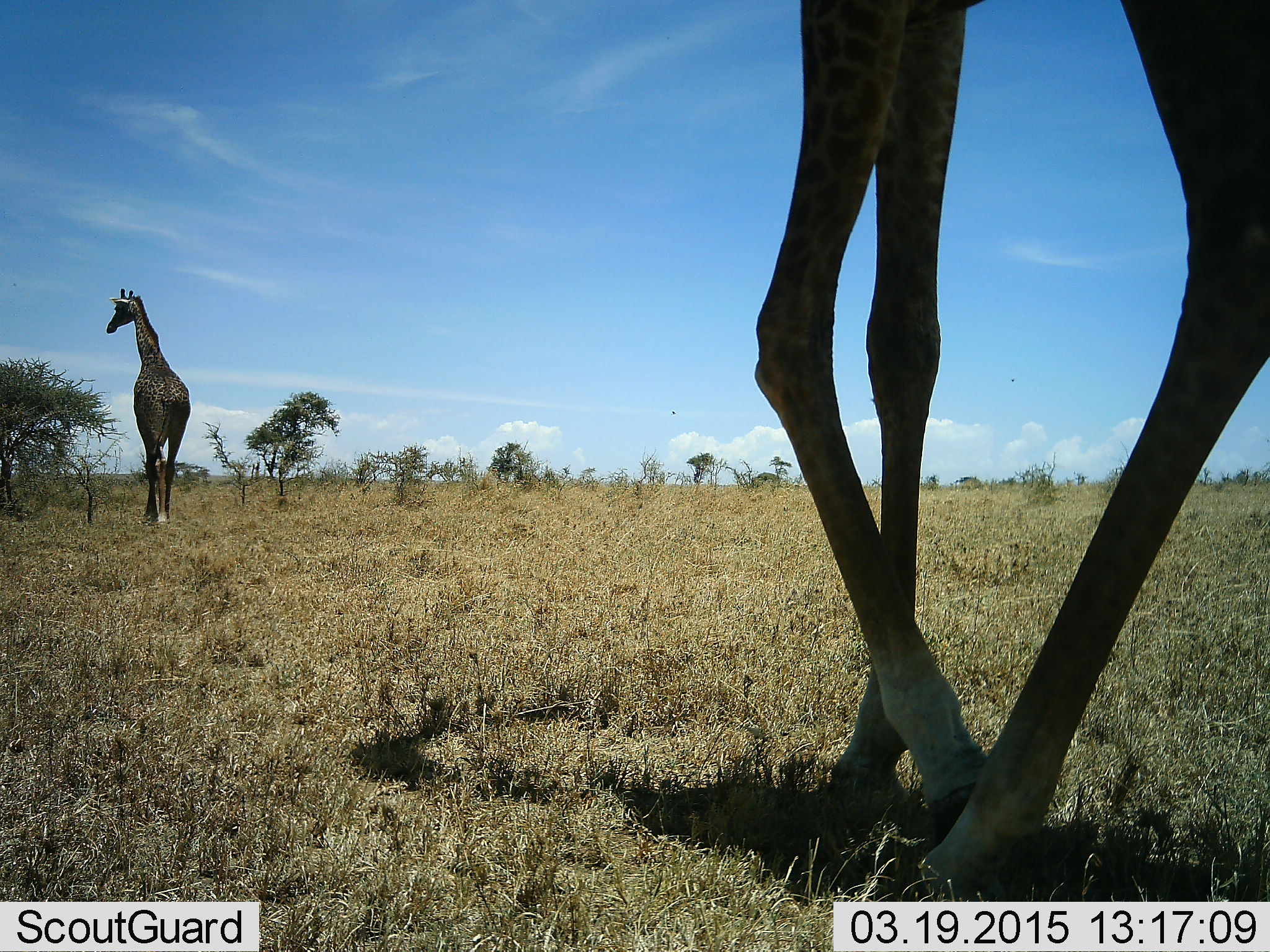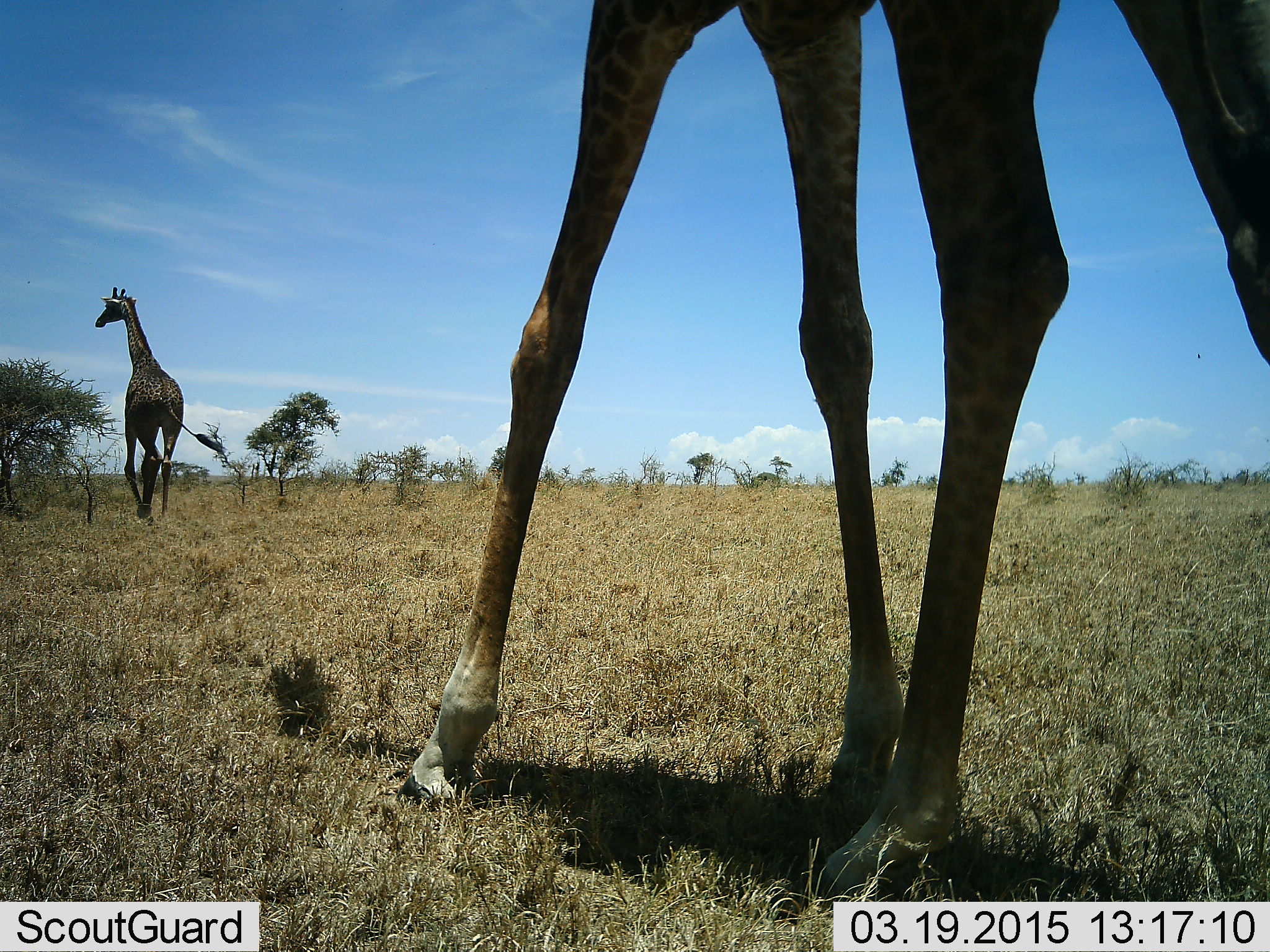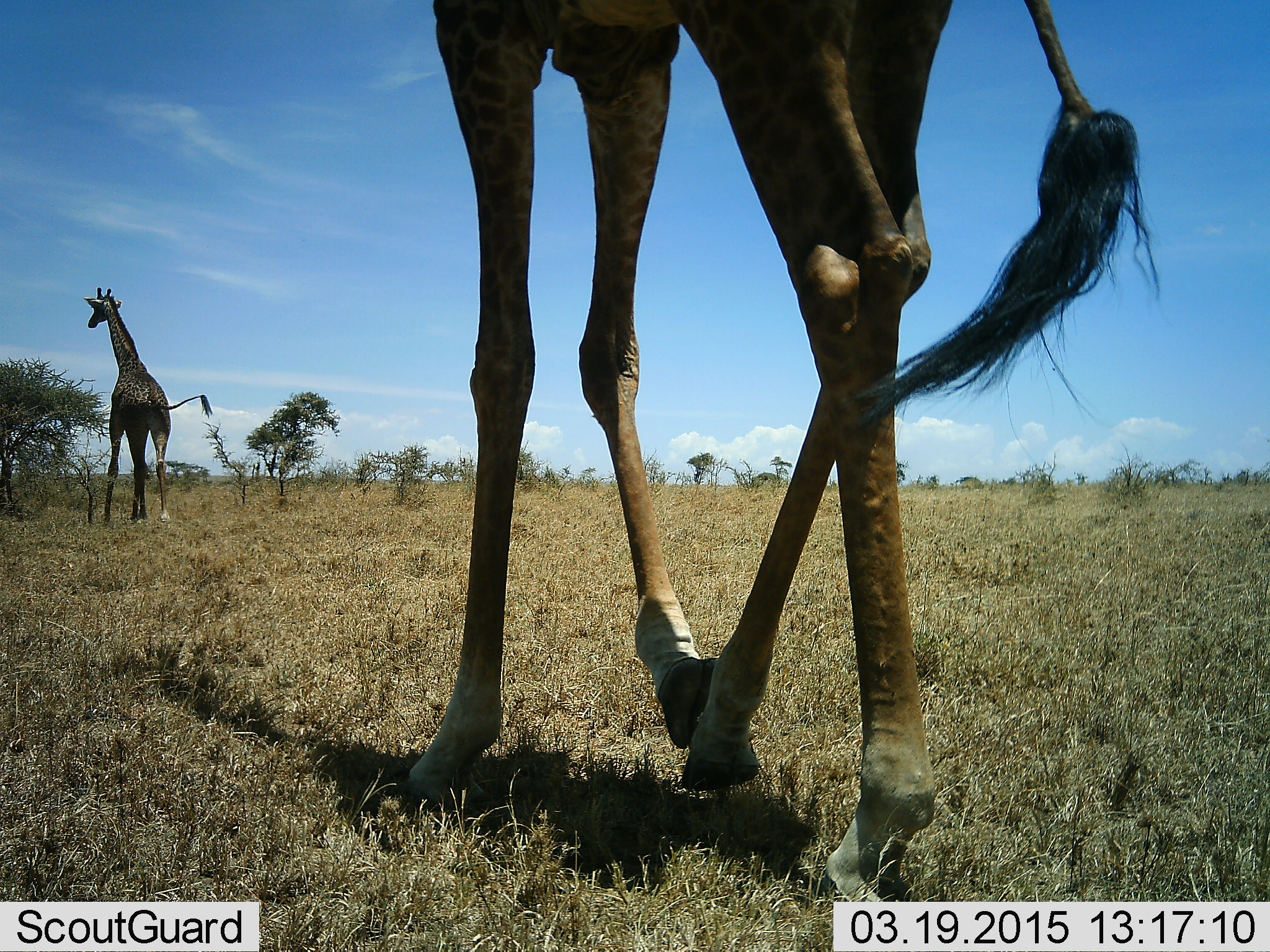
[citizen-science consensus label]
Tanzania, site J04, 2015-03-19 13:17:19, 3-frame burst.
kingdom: Animalia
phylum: Chordata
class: Mammalia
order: Artiodactyla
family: Giraffidae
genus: Giraffa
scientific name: Giraffa camelopardalis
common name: giraffe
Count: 2.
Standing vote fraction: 0%.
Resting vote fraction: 0%.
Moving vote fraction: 100%.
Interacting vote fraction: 0%.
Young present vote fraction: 0%.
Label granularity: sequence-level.